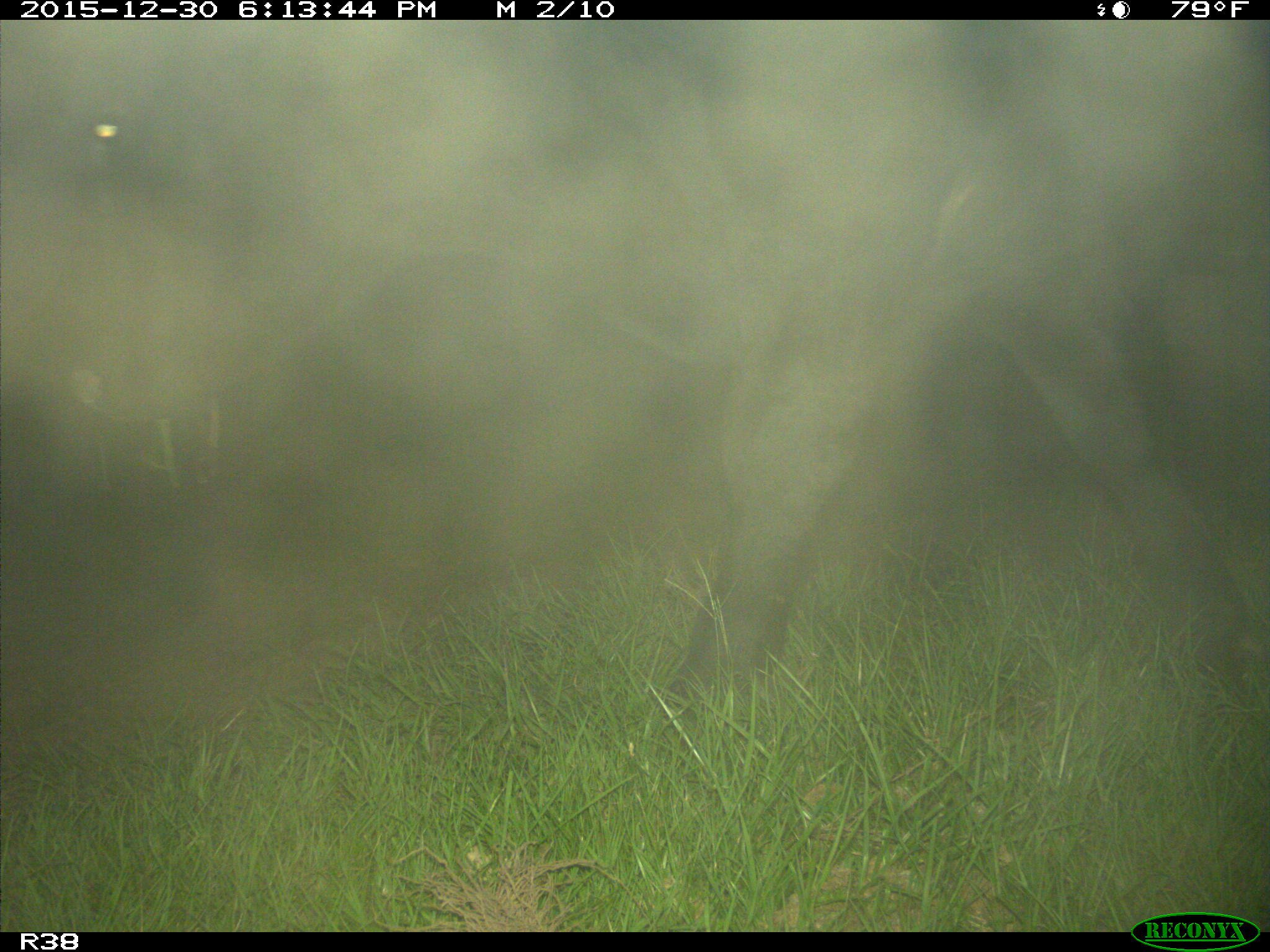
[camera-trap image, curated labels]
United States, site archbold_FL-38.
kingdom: Animalia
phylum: Chordata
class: Mammalia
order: Artiodactyla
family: Bovidae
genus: Bos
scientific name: Bos taurus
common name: domestic cow